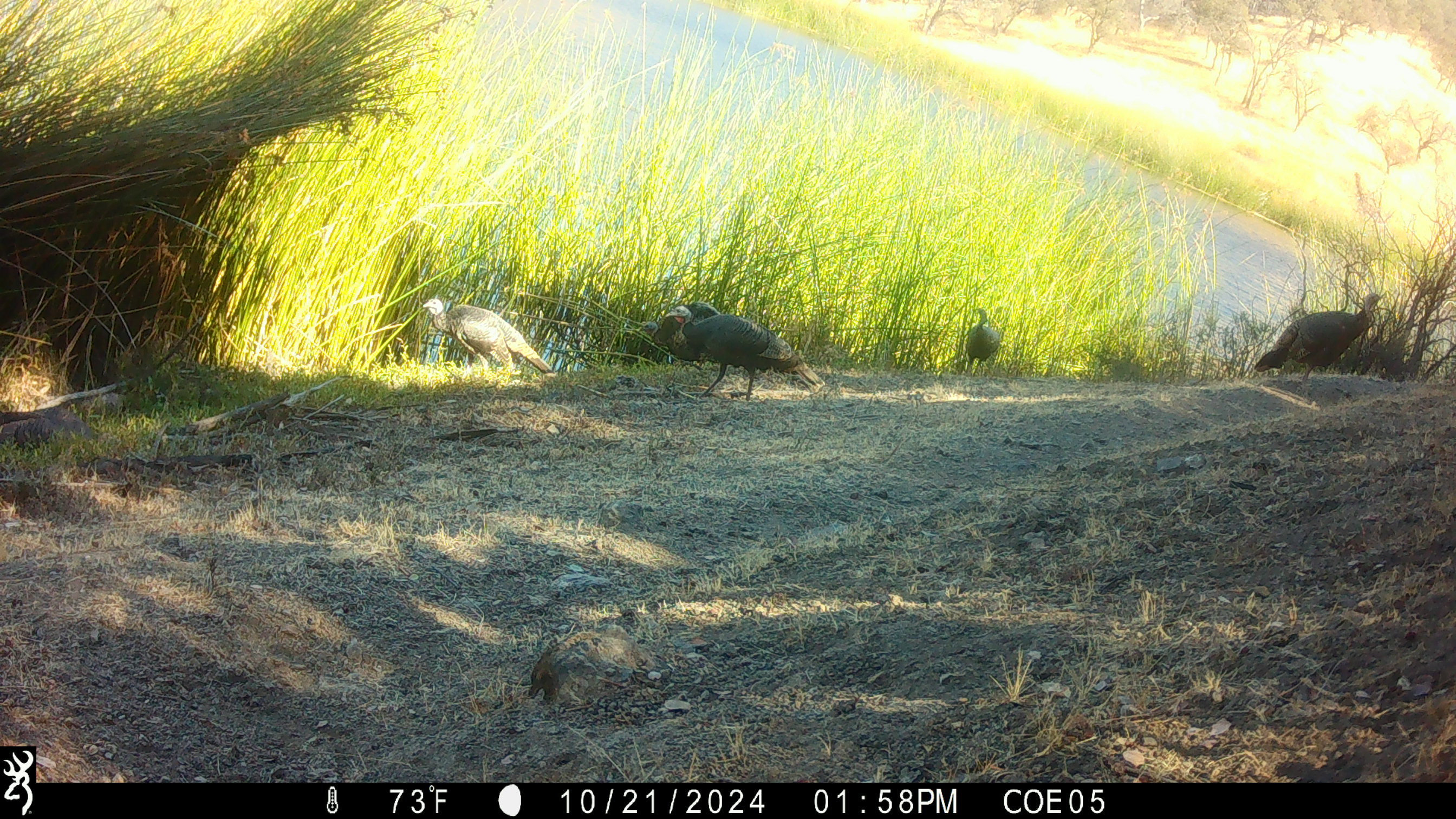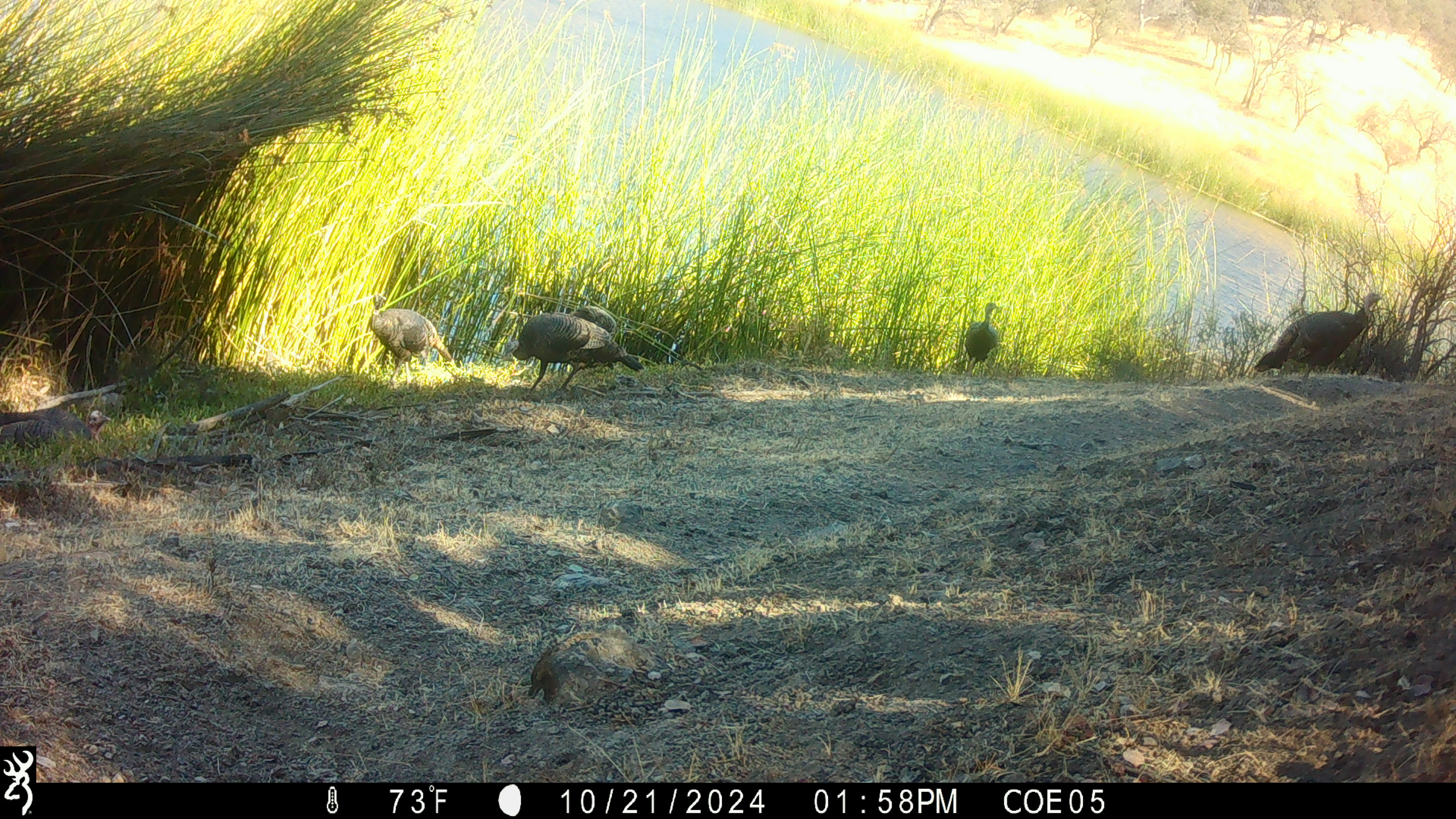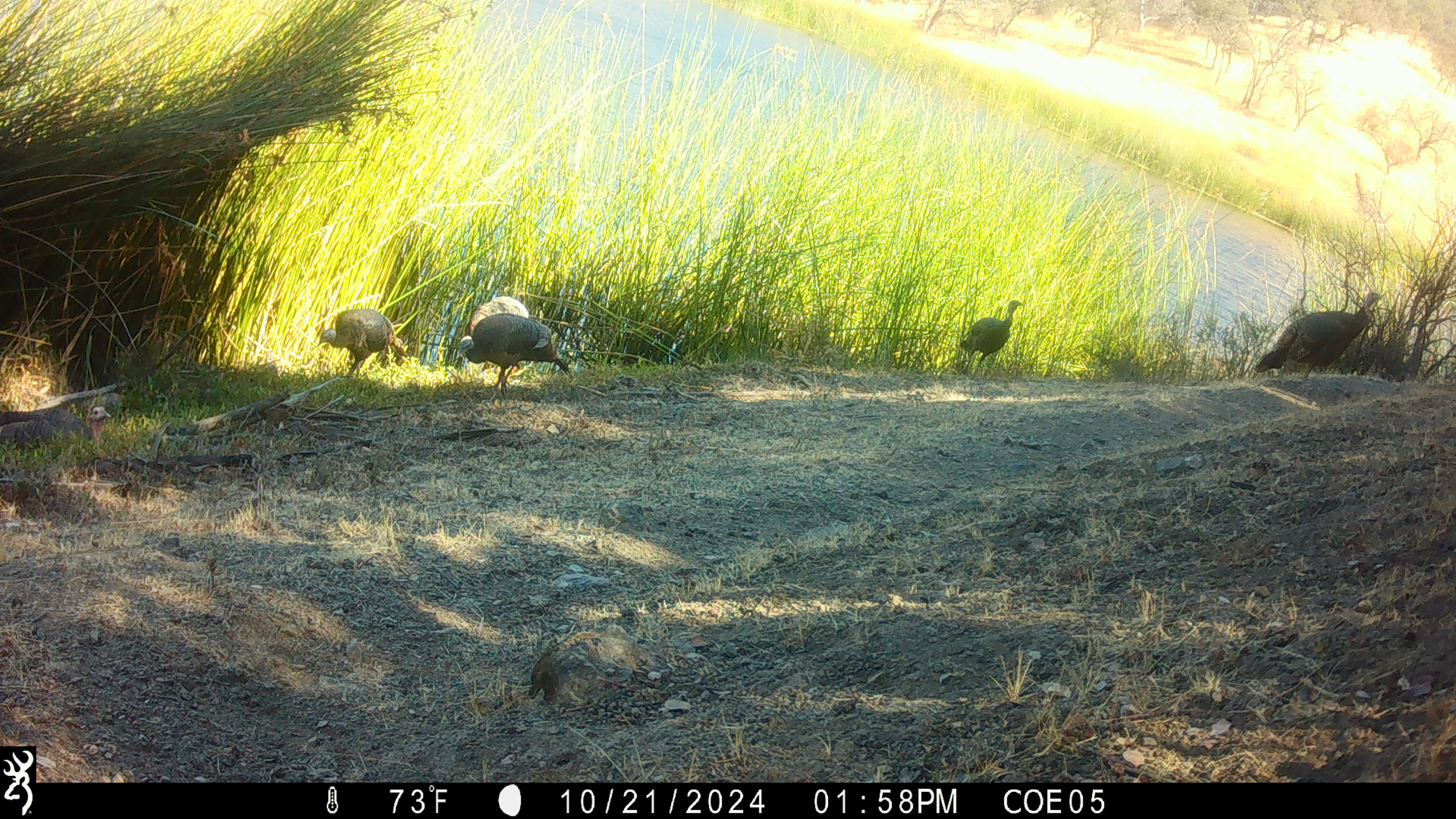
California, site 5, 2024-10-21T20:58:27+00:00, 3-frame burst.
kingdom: Animalia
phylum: Chordata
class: Aves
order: Galliformes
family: Phasianidae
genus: Meleagris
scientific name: Meleagris gallopavo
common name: turkey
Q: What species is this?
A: Turkey (Meleagris gallopavo).